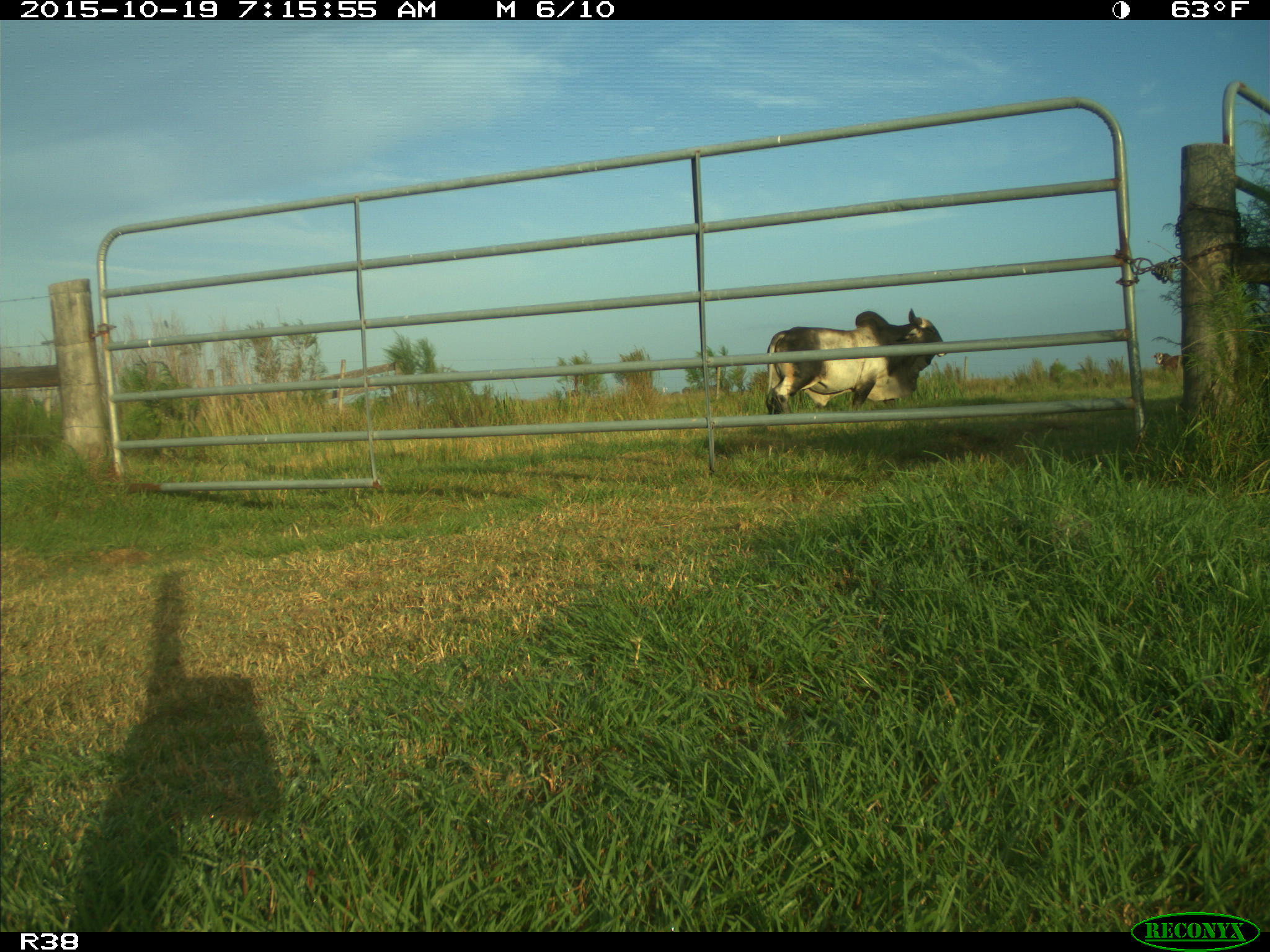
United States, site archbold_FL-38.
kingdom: Animalia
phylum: Chordata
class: Mammalia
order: Artiodactyla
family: Bovidae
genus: Bos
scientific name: Bos taurus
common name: domestic cow